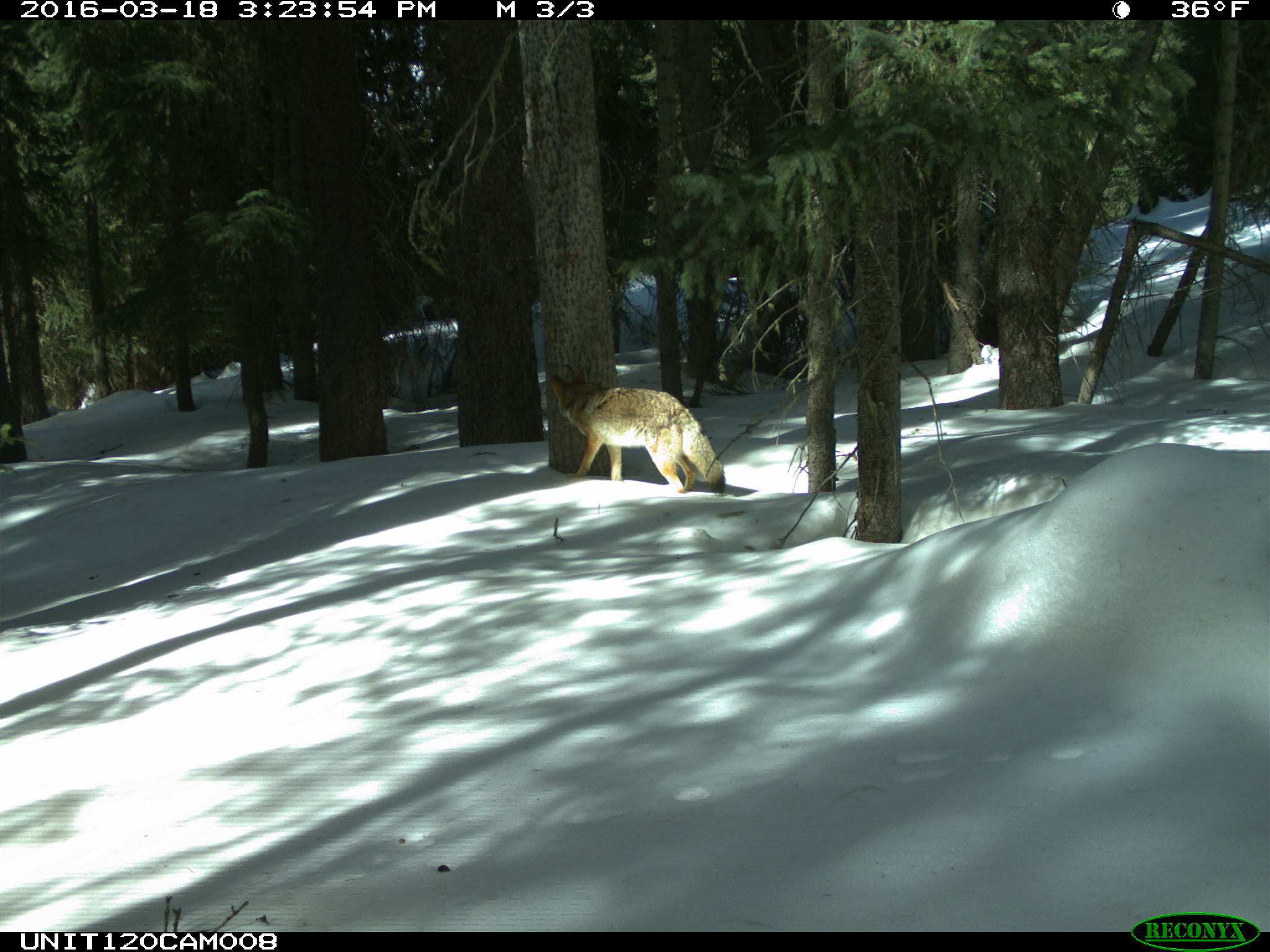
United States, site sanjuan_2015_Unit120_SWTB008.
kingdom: Animalia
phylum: Chordata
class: Mammalia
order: Carnivora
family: Canidae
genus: Canis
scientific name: Canis latrans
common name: coyote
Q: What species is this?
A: Canis latrans (coyote).